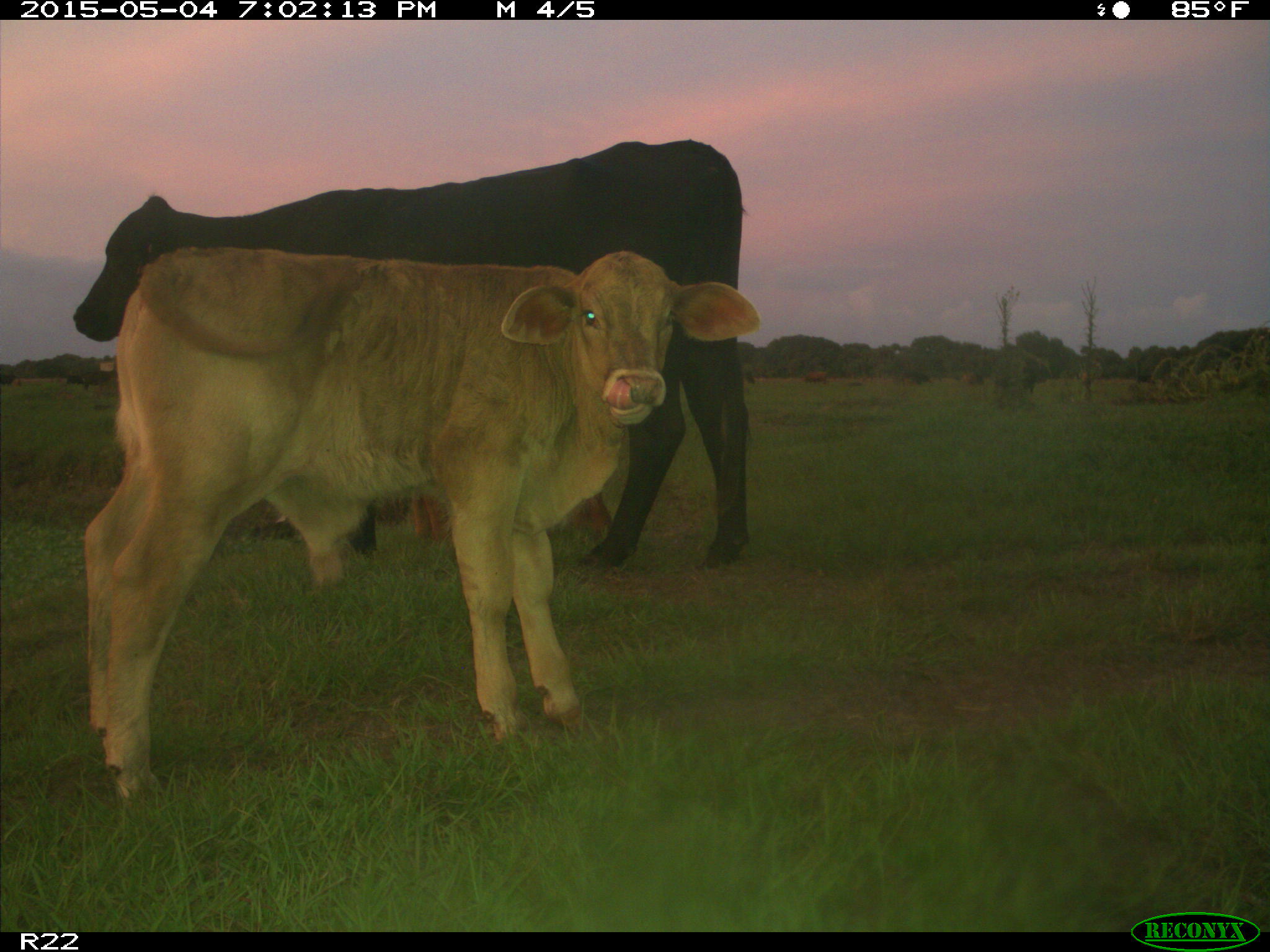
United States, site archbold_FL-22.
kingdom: Animalia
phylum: Chordata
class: Mammalia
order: Artiodactyla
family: Bovidae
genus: Bos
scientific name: Bos taurus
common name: domestic cow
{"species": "Bos taurus (domestic cow)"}